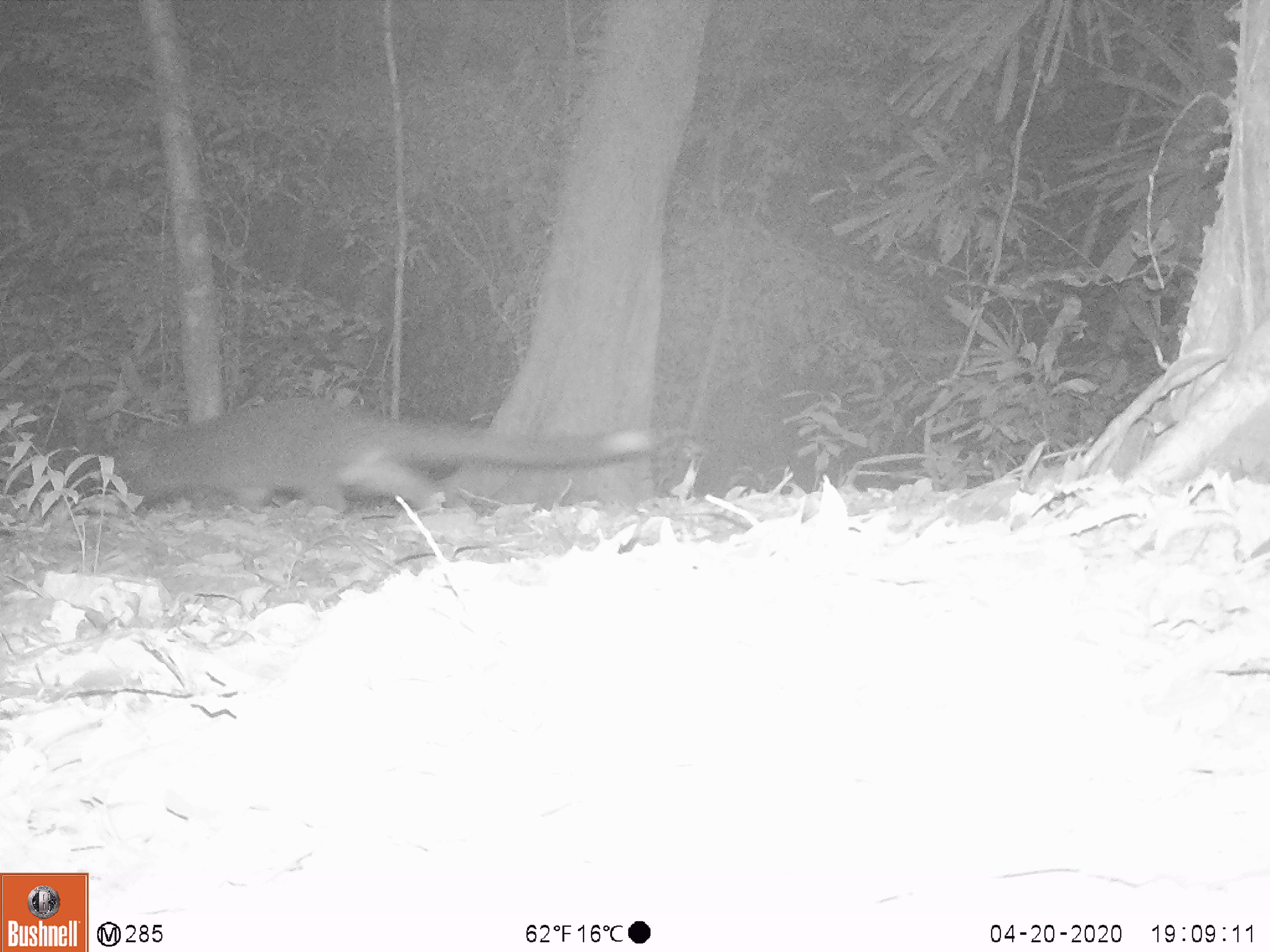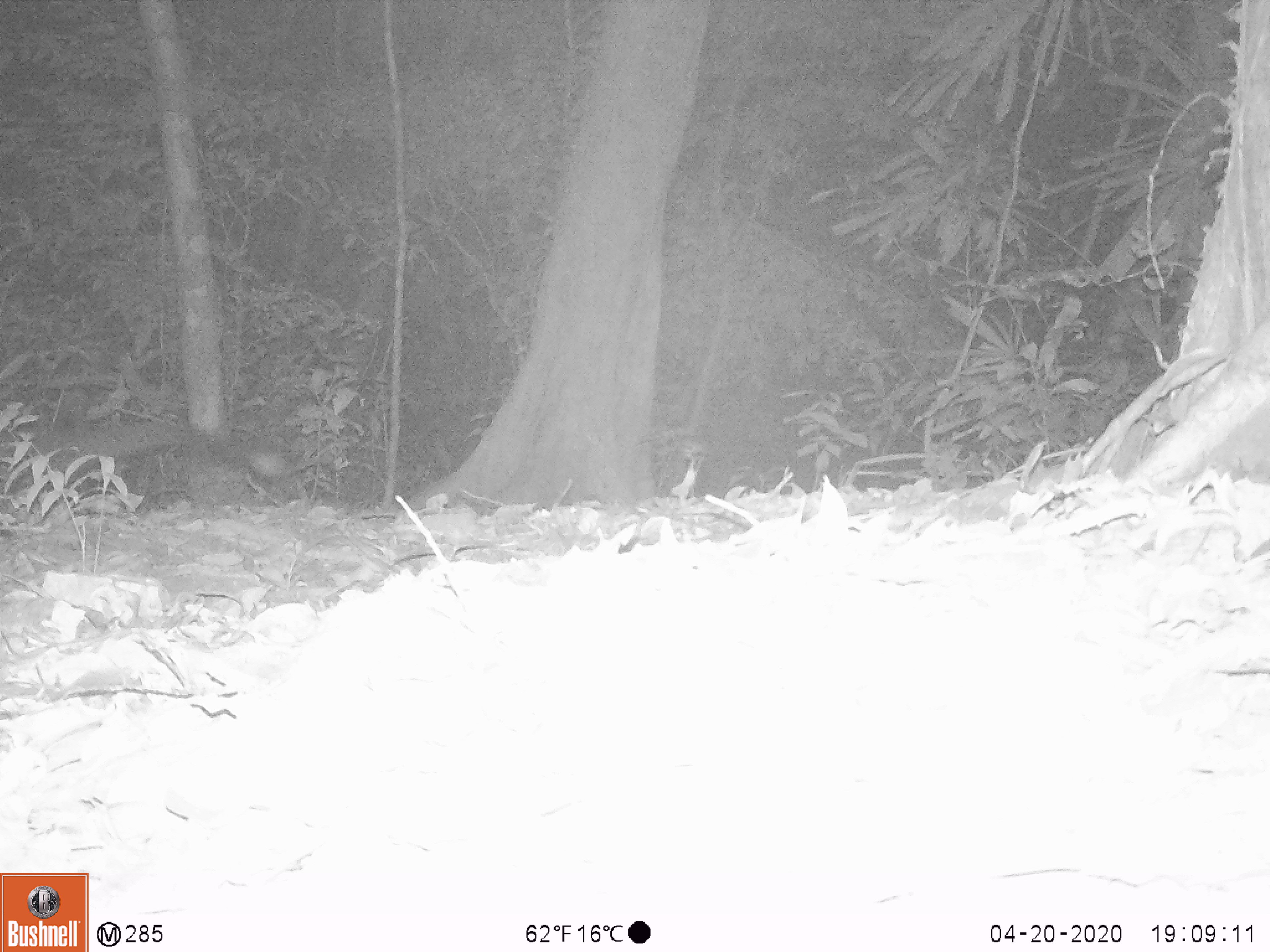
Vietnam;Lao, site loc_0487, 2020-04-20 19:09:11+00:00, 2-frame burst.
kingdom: Animalia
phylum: Chordata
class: Mammalia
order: Carnivora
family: Viverridae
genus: Paguma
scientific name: Paguma larvata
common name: masked palm civet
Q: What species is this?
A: Masked palm civet (Paguma larvata).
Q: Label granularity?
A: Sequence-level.